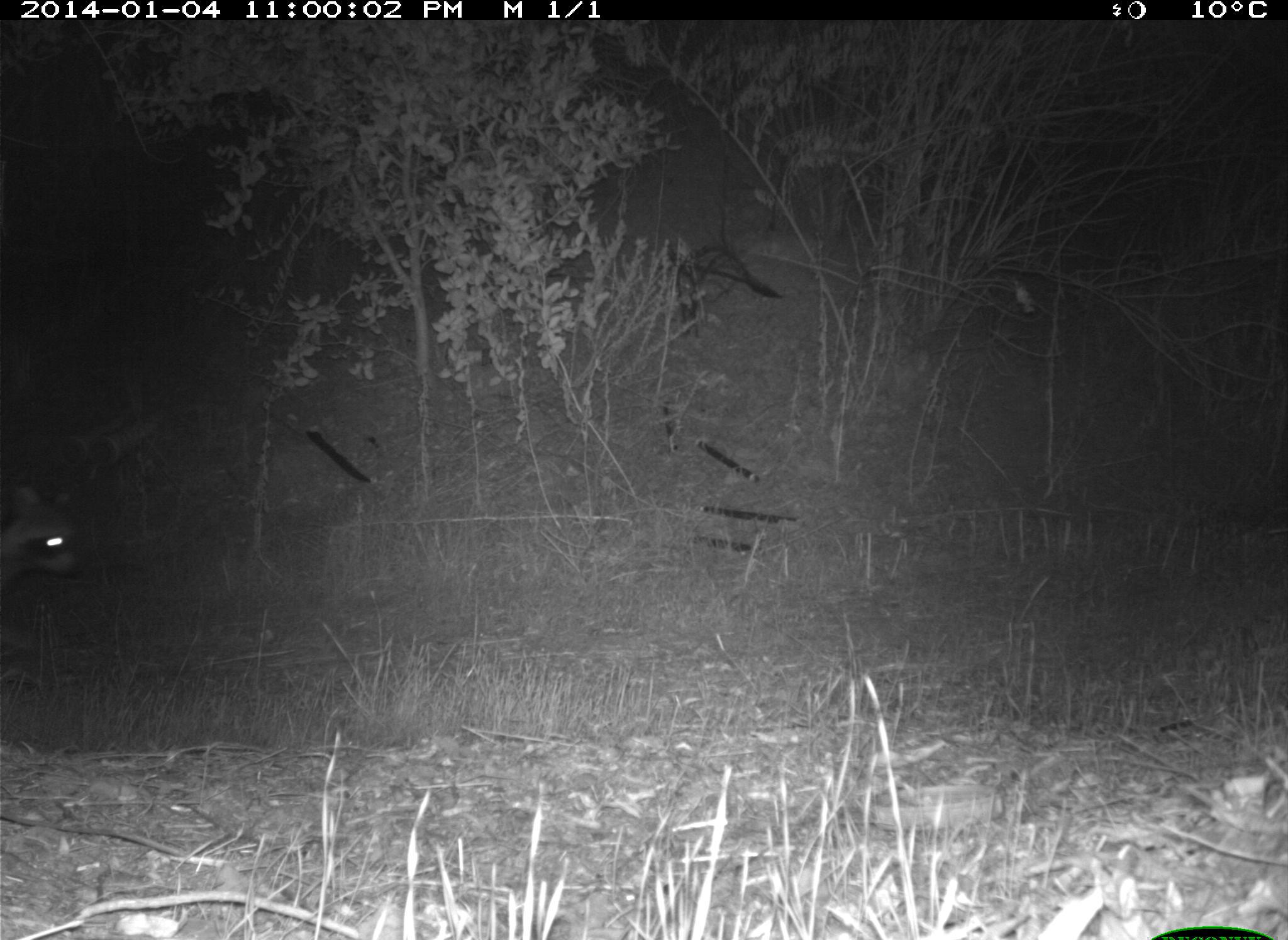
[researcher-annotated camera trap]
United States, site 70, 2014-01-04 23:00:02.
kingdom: Animalia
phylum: Chordata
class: Mammalia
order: Carnivora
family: Procyonidae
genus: Procyon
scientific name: Procyon lotor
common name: raccoon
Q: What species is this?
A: Raccoon (Procyon lotor).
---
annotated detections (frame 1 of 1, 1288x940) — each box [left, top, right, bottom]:
raccoon: [0, 473, 84, 600]